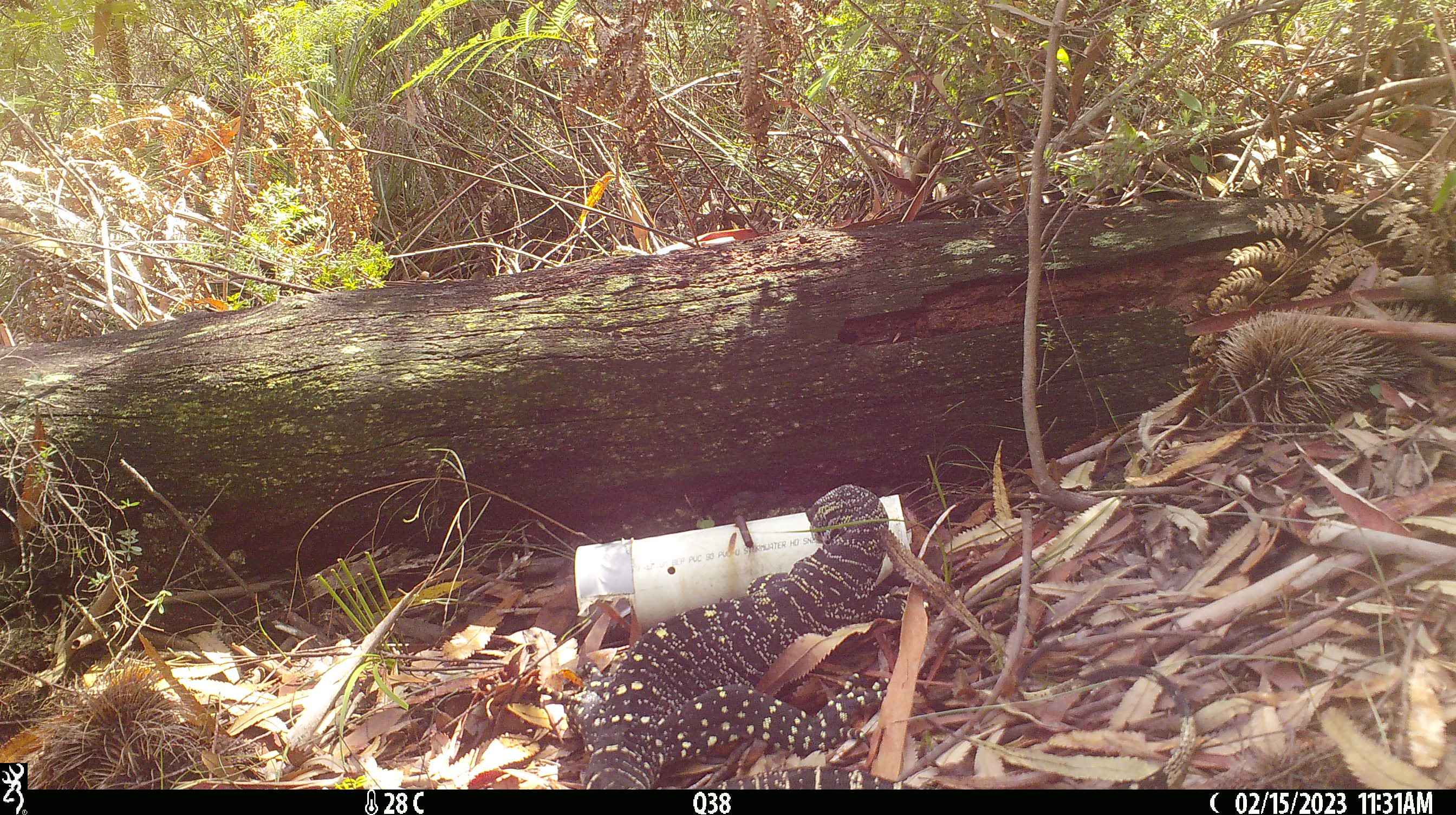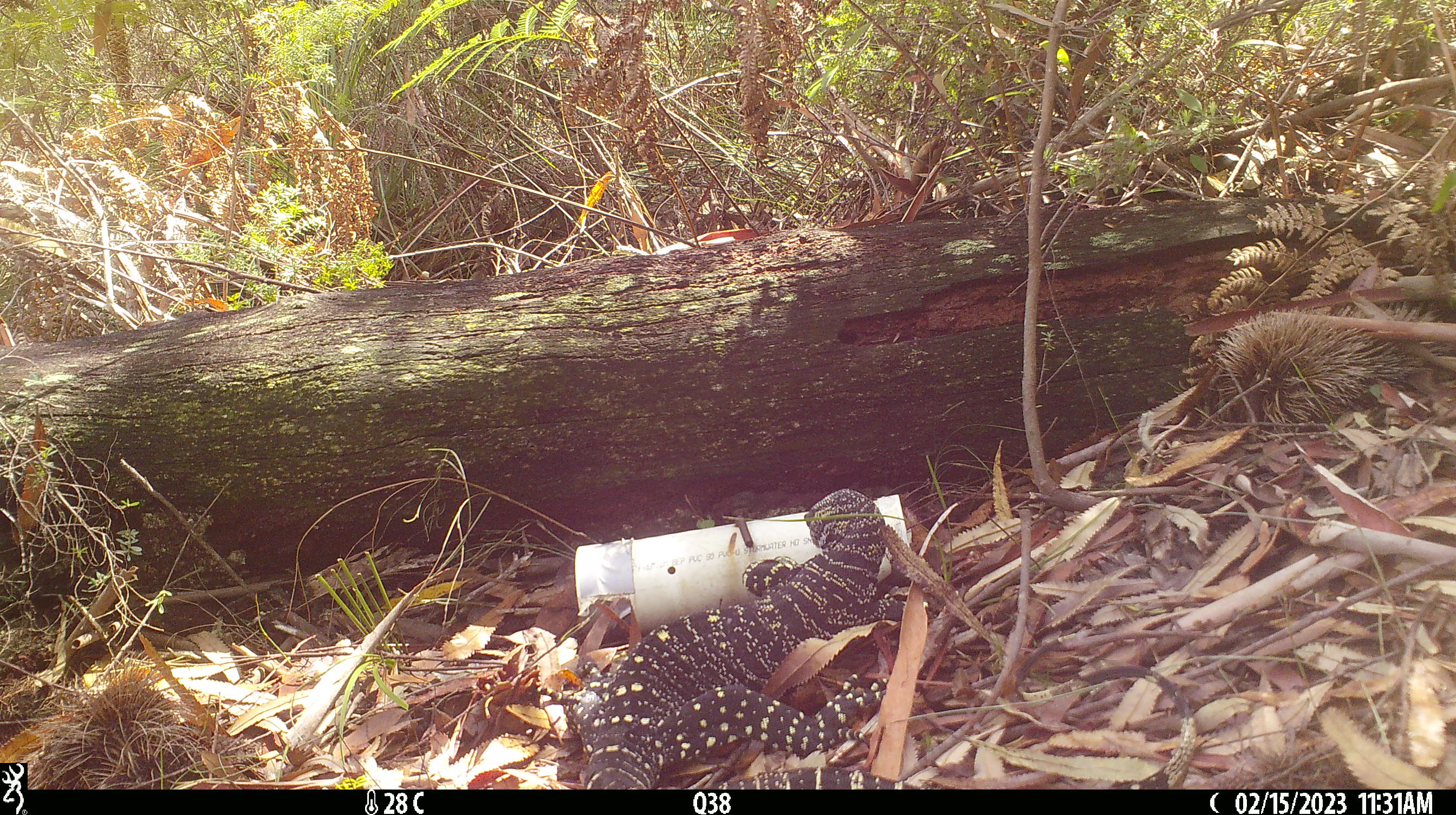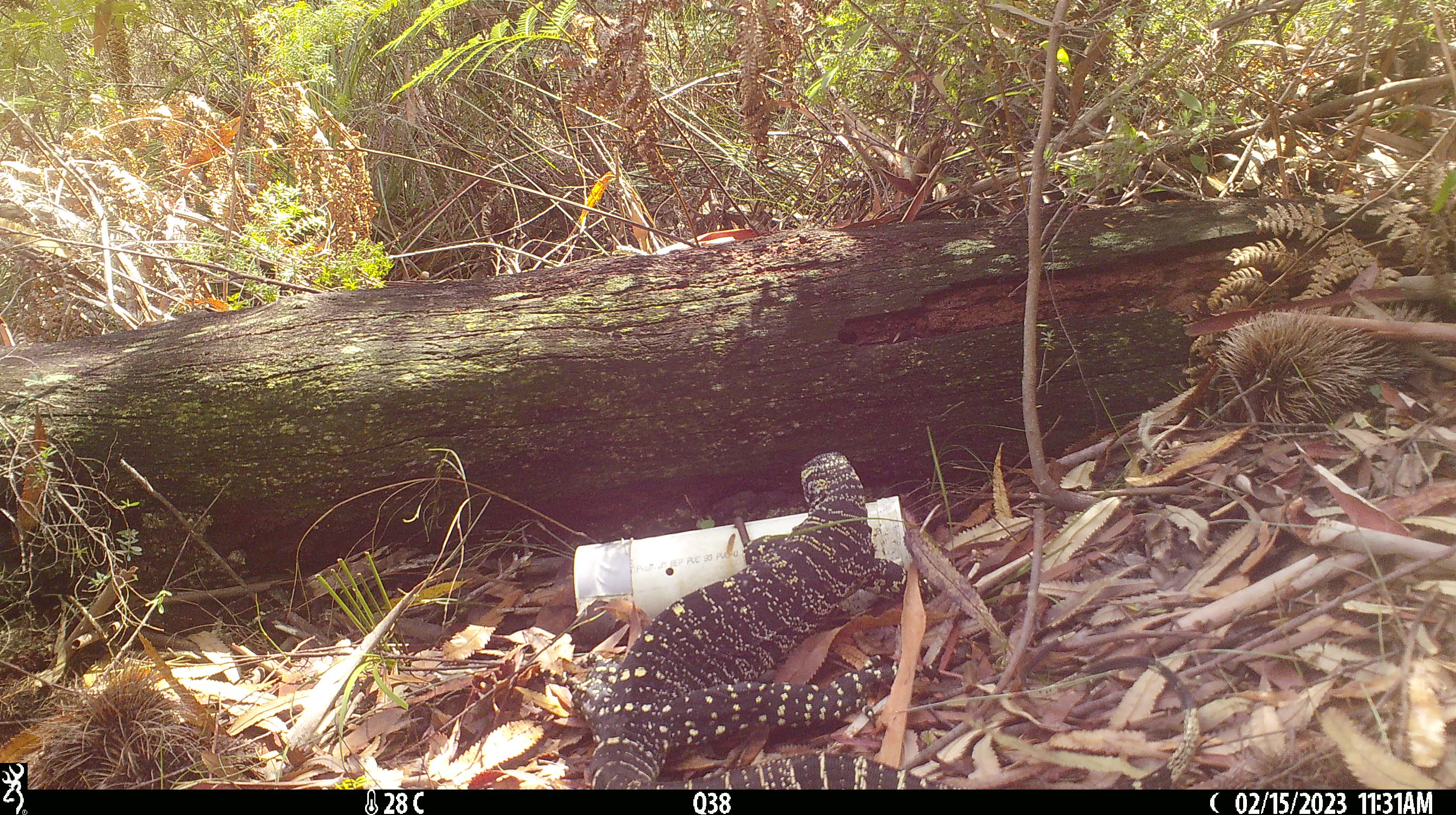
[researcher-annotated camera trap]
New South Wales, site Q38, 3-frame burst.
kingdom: Animalia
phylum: Chordata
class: Reptilia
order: Squamata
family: Varanidae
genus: Varanus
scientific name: Varanus varius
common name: lace monitor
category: goanna